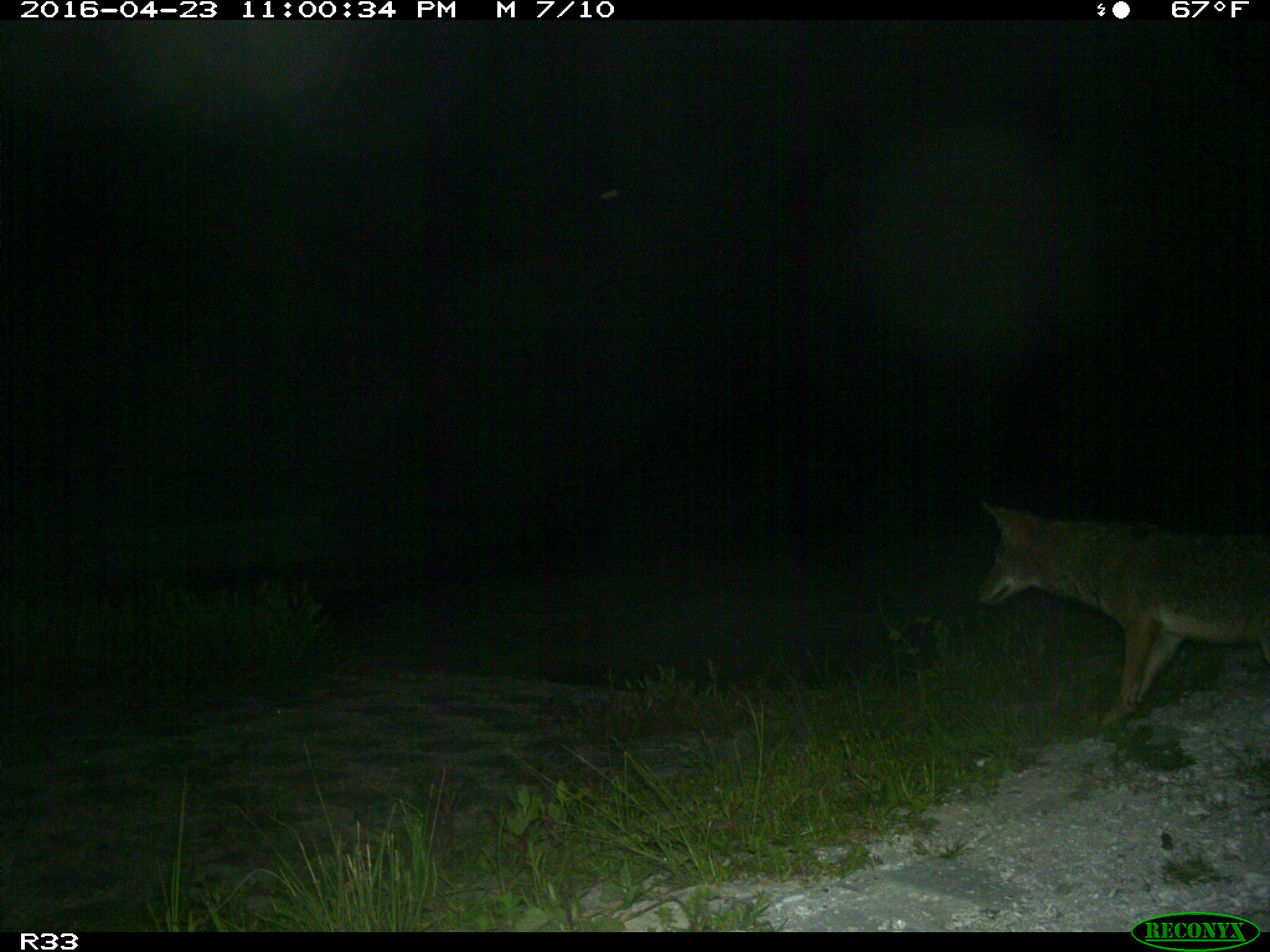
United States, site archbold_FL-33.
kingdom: Animalia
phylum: Chordata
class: Mammalia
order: Carnivora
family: Canidae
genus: Canis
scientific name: Canis latrans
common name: coyote